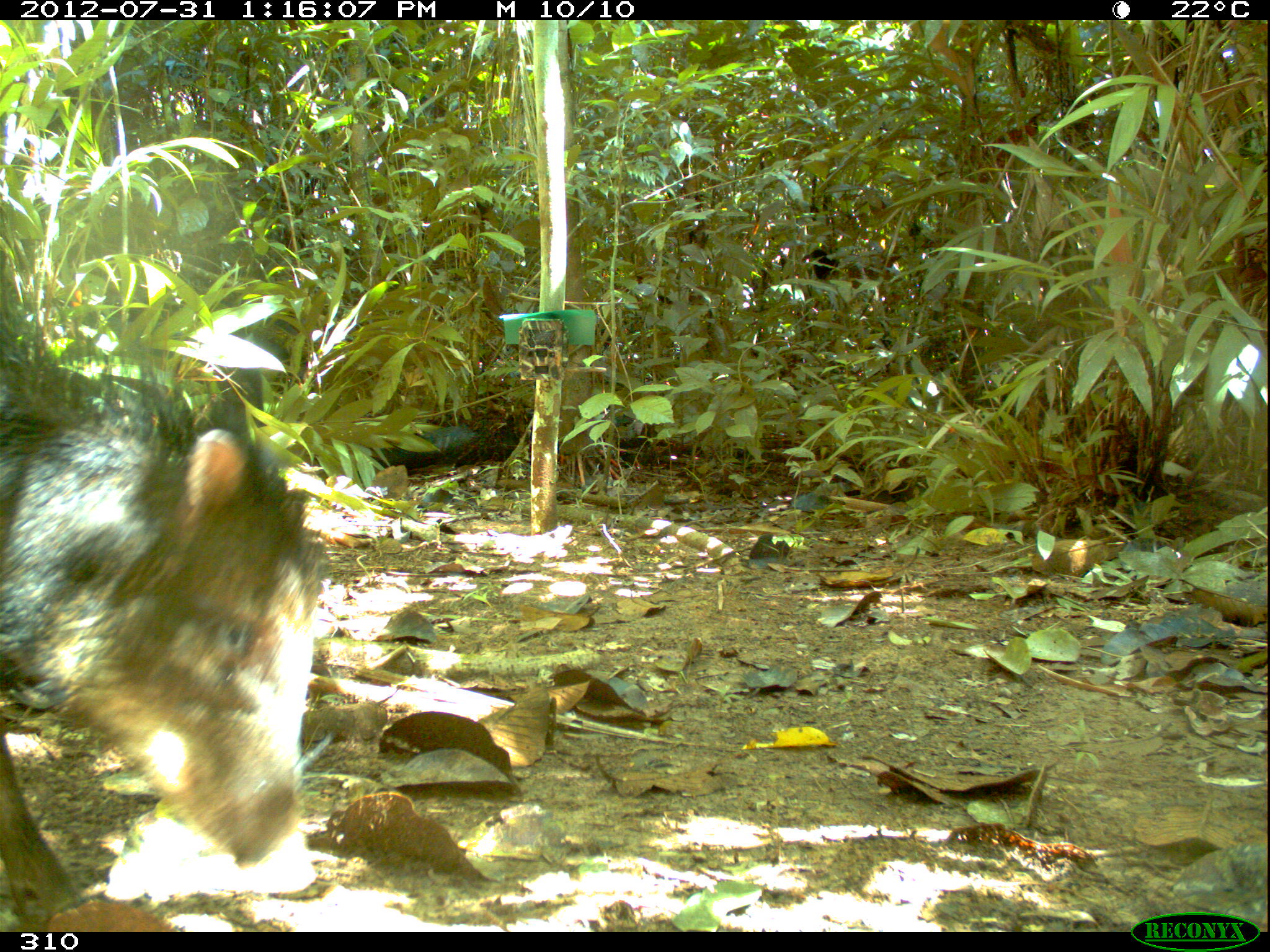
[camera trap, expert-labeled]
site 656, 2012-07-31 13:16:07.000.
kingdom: Animalia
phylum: Chordata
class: Mammalia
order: Artiodactyla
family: Tayassuidae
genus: Tayassu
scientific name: Tayassu pecari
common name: white-lipped peccary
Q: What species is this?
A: Tayassu pecari (white-lipped peccary).